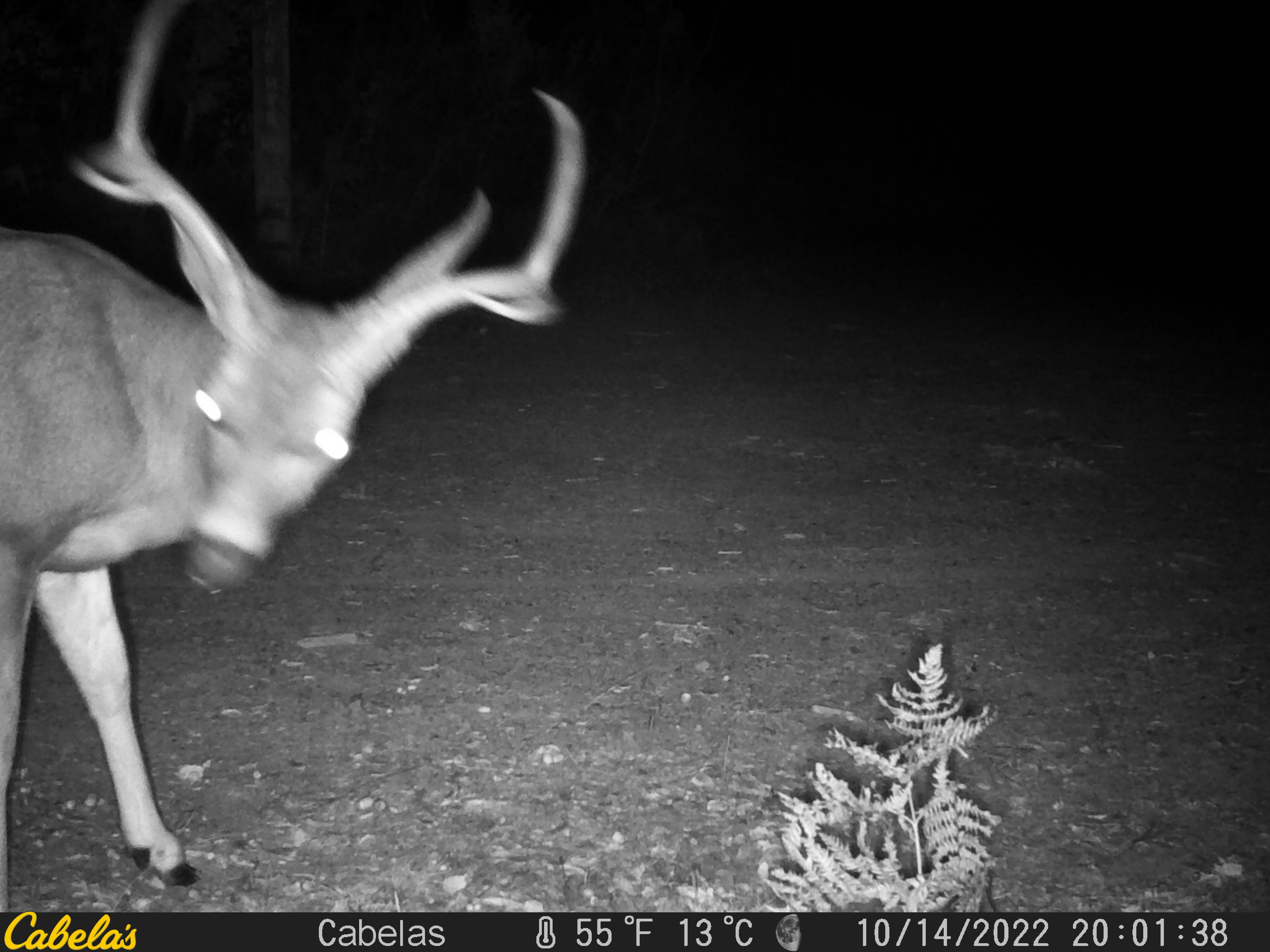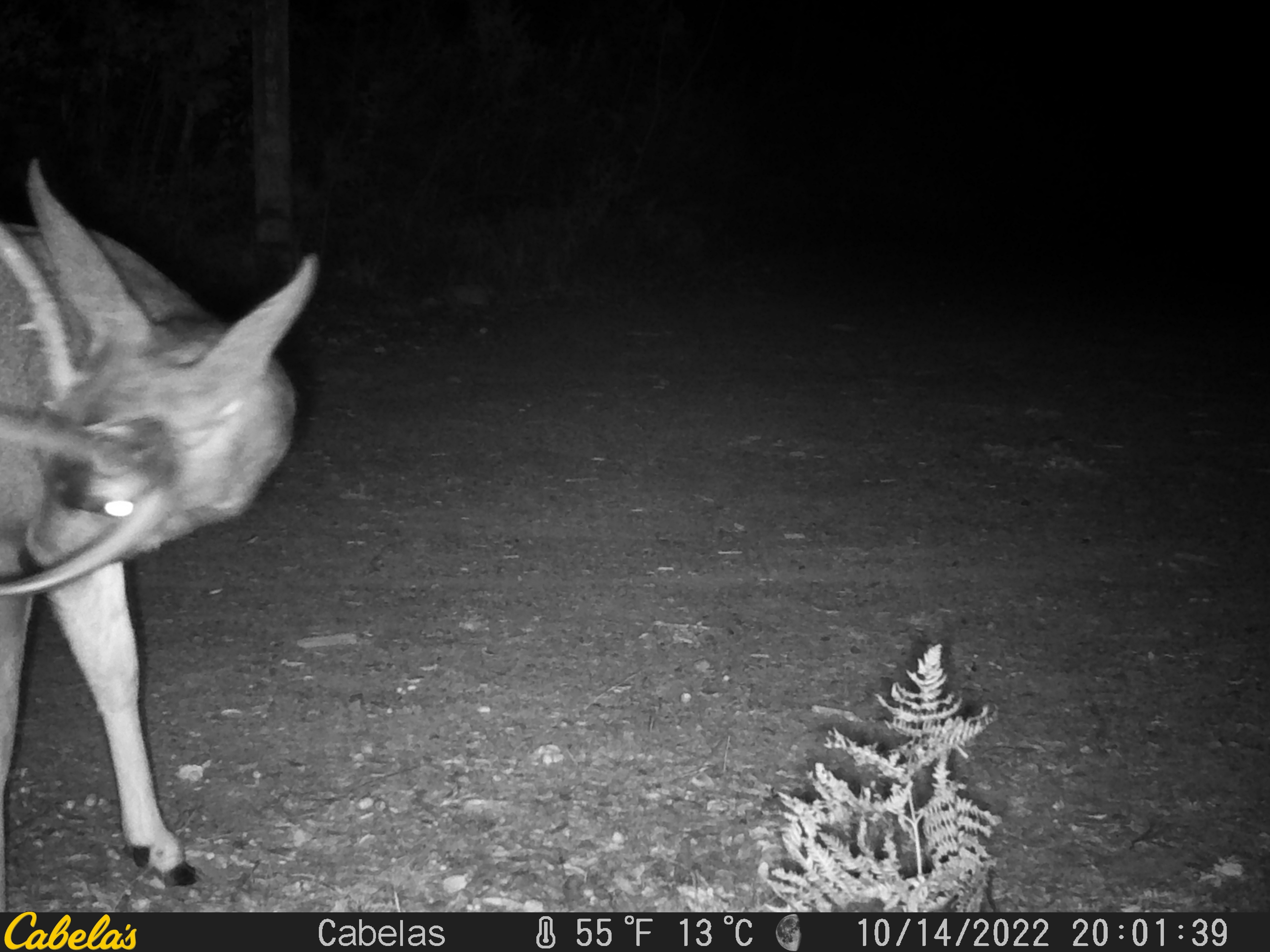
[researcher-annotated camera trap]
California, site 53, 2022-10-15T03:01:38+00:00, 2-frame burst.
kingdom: Animalia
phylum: Chordata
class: Mammalia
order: Artiodactyla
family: Cervidae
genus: Odocoileus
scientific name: Odocoileus hemionus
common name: mule deer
Mule deer (Odocoileus hemionus).